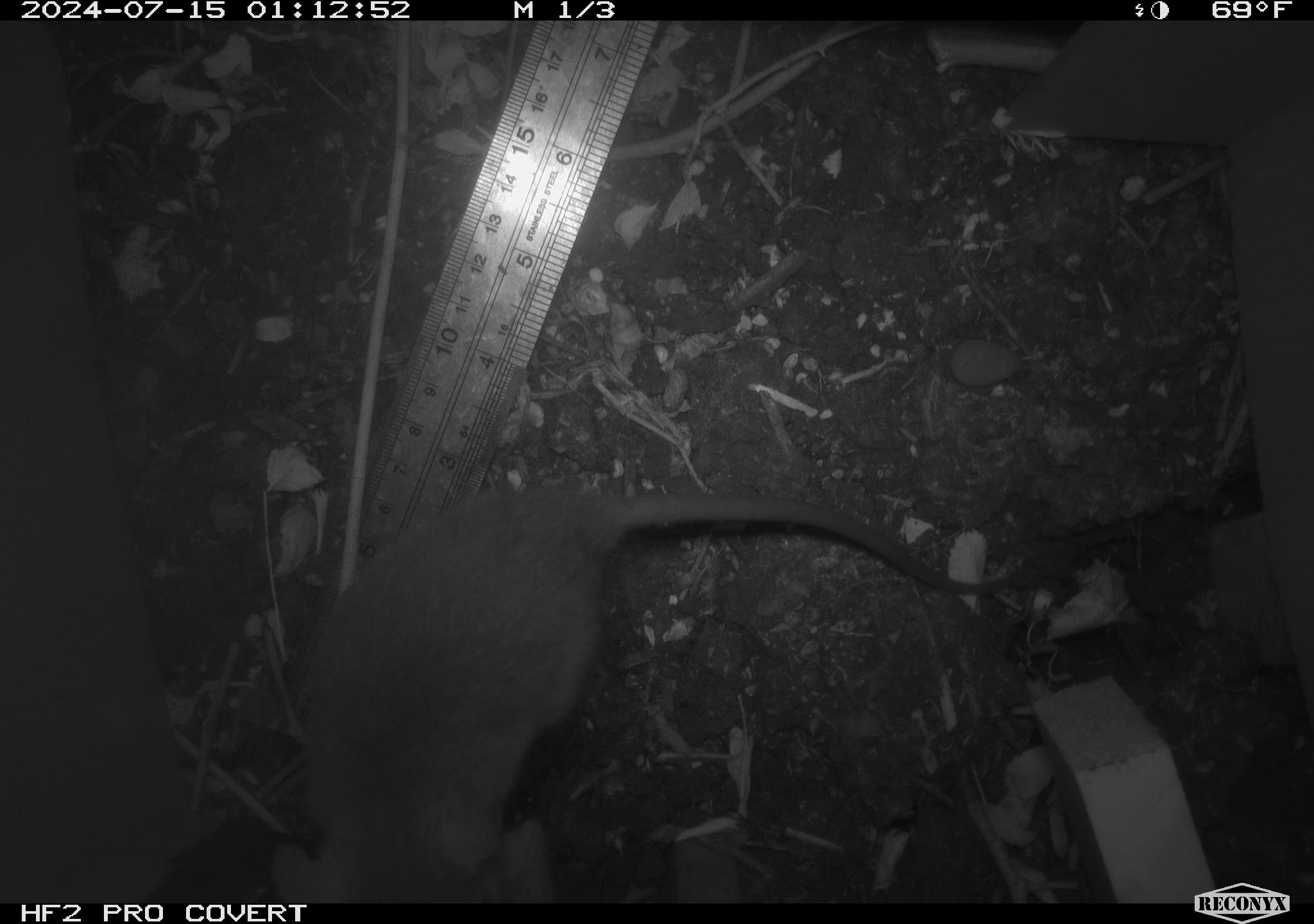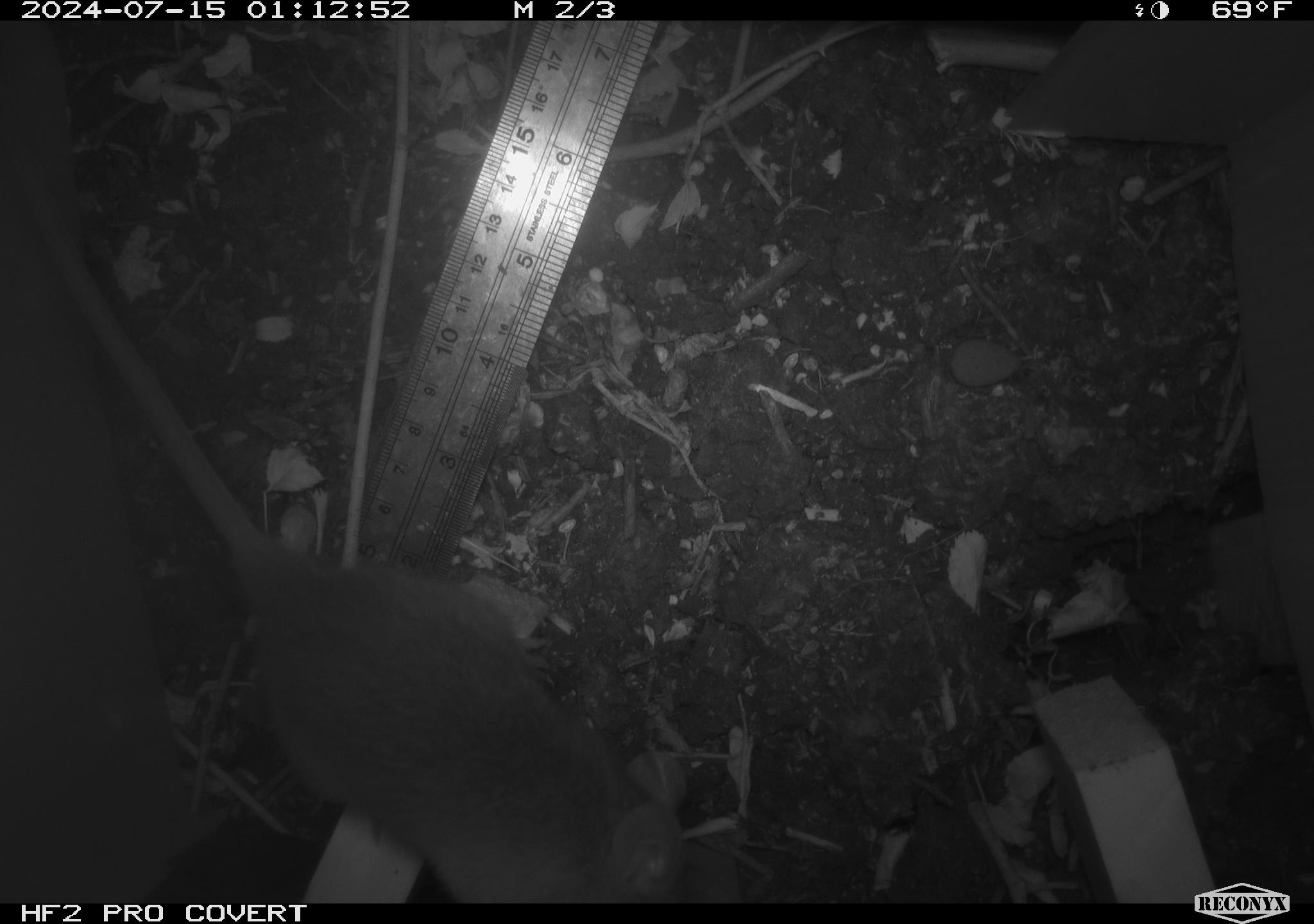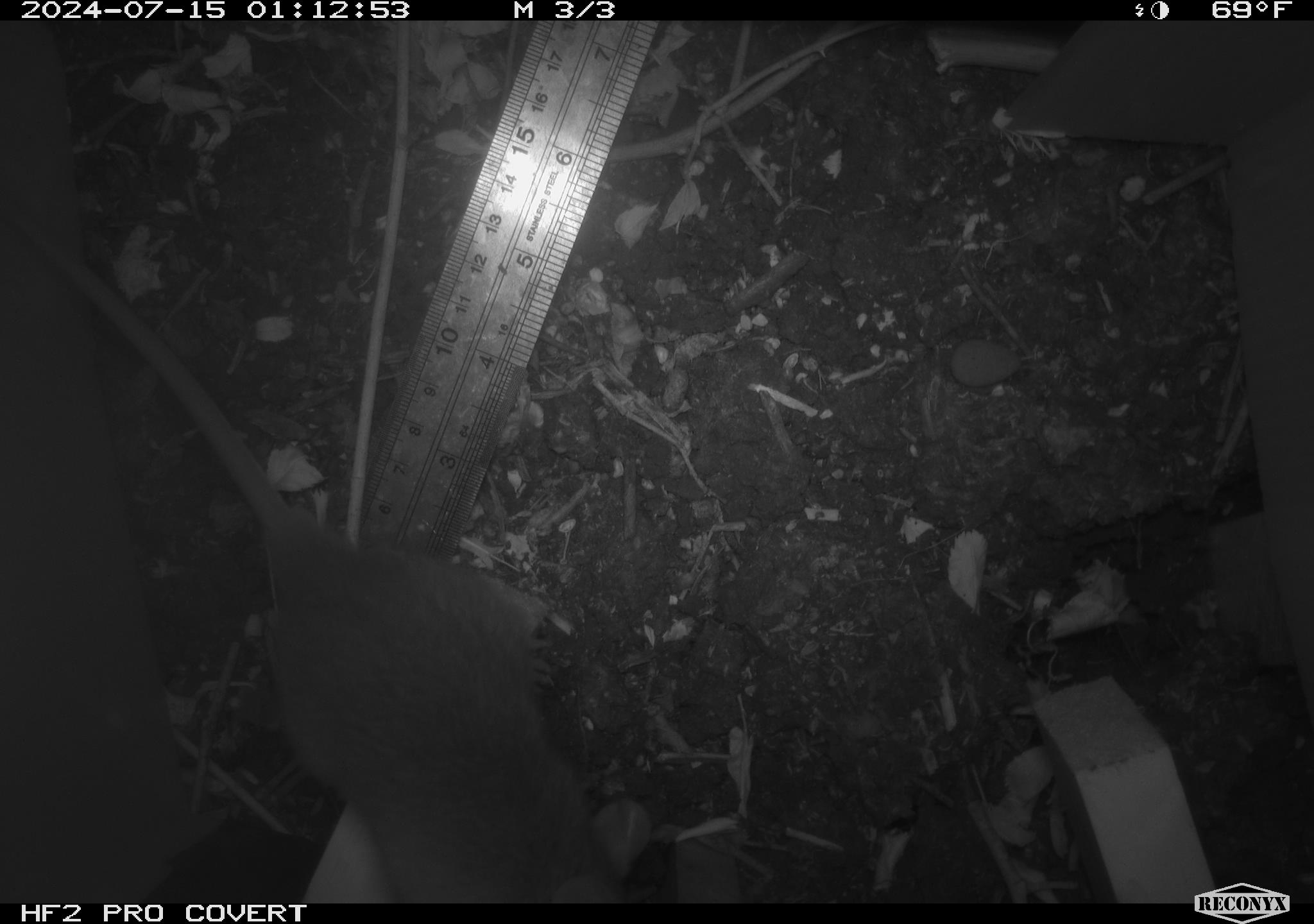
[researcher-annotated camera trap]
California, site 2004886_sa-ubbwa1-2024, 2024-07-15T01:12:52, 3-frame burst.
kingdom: Animalia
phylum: Chordata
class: Mammalia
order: Rodentia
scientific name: Rodentia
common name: mouse species